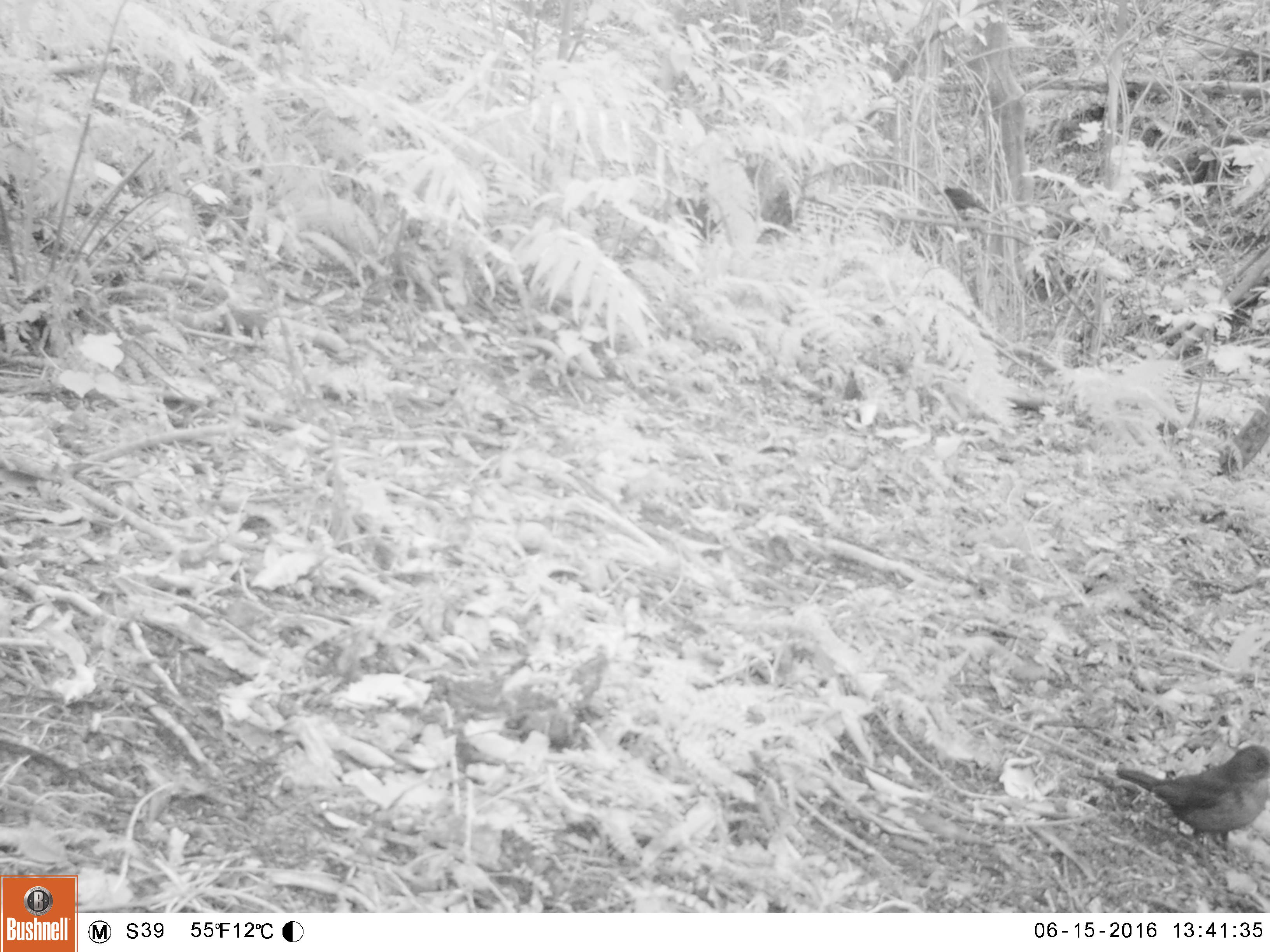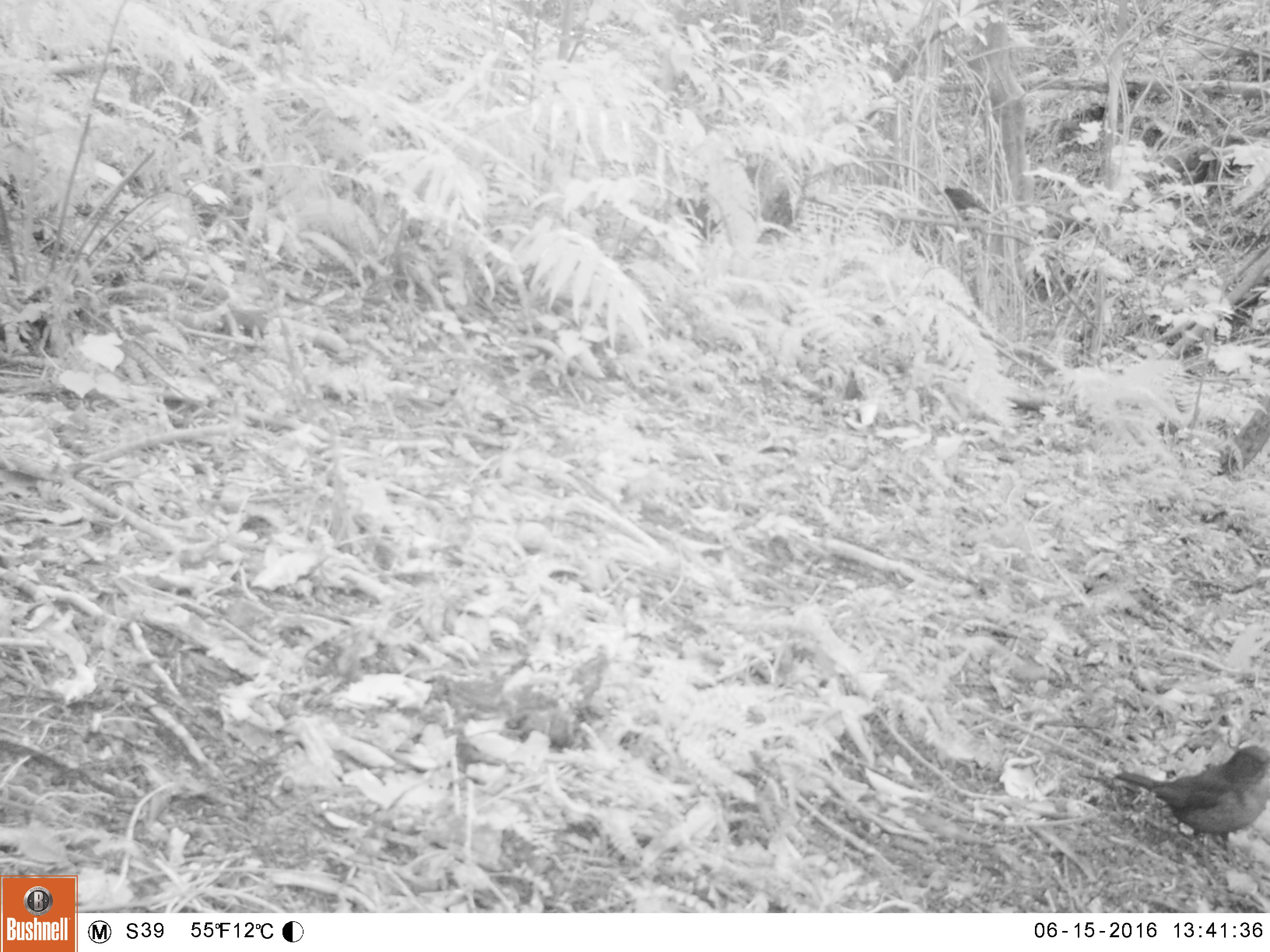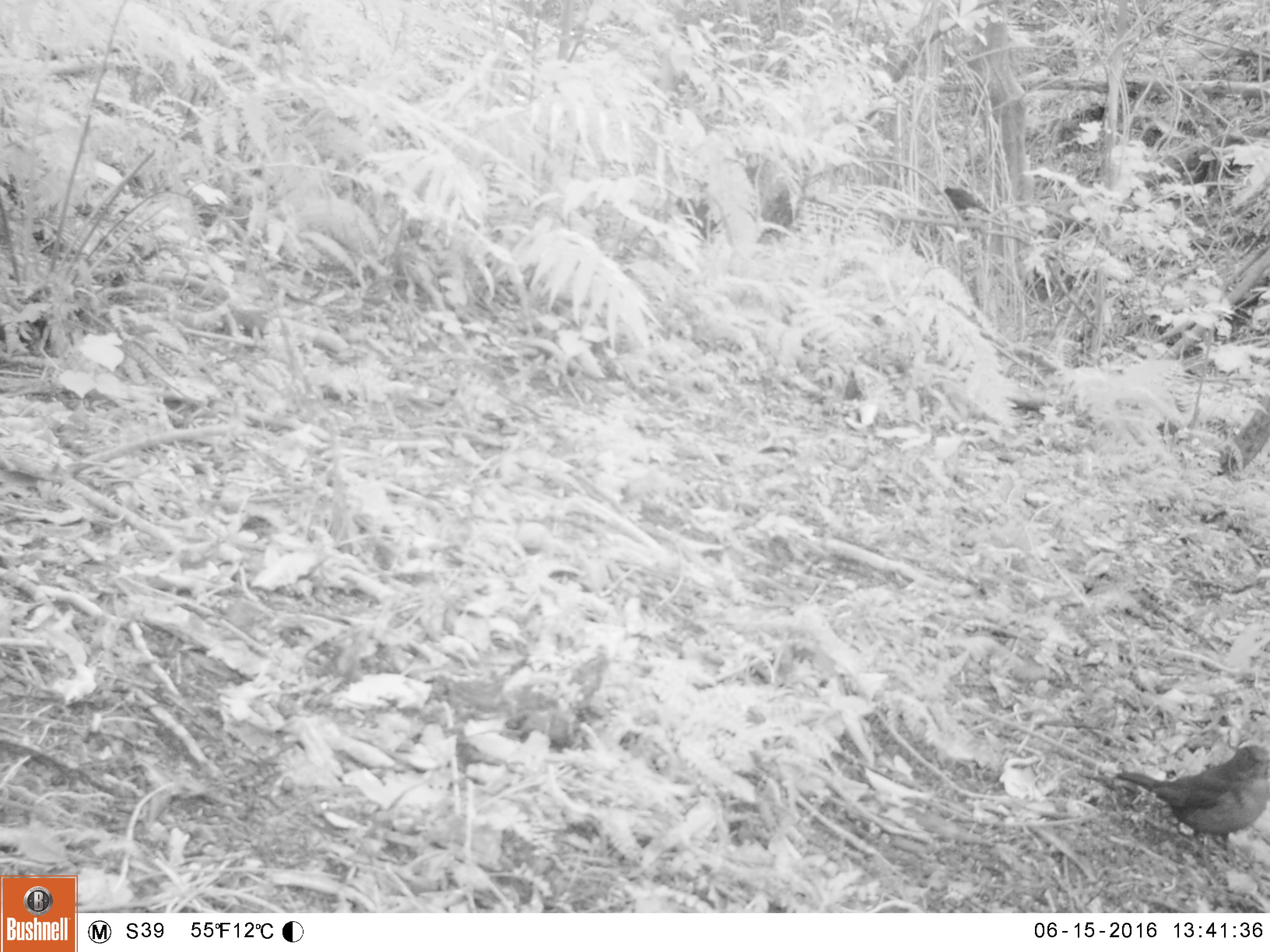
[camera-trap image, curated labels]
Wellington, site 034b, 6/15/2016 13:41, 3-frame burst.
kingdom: Animalia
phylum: Chordata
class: Aves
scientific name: Aves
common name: bird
Bird (Aves).